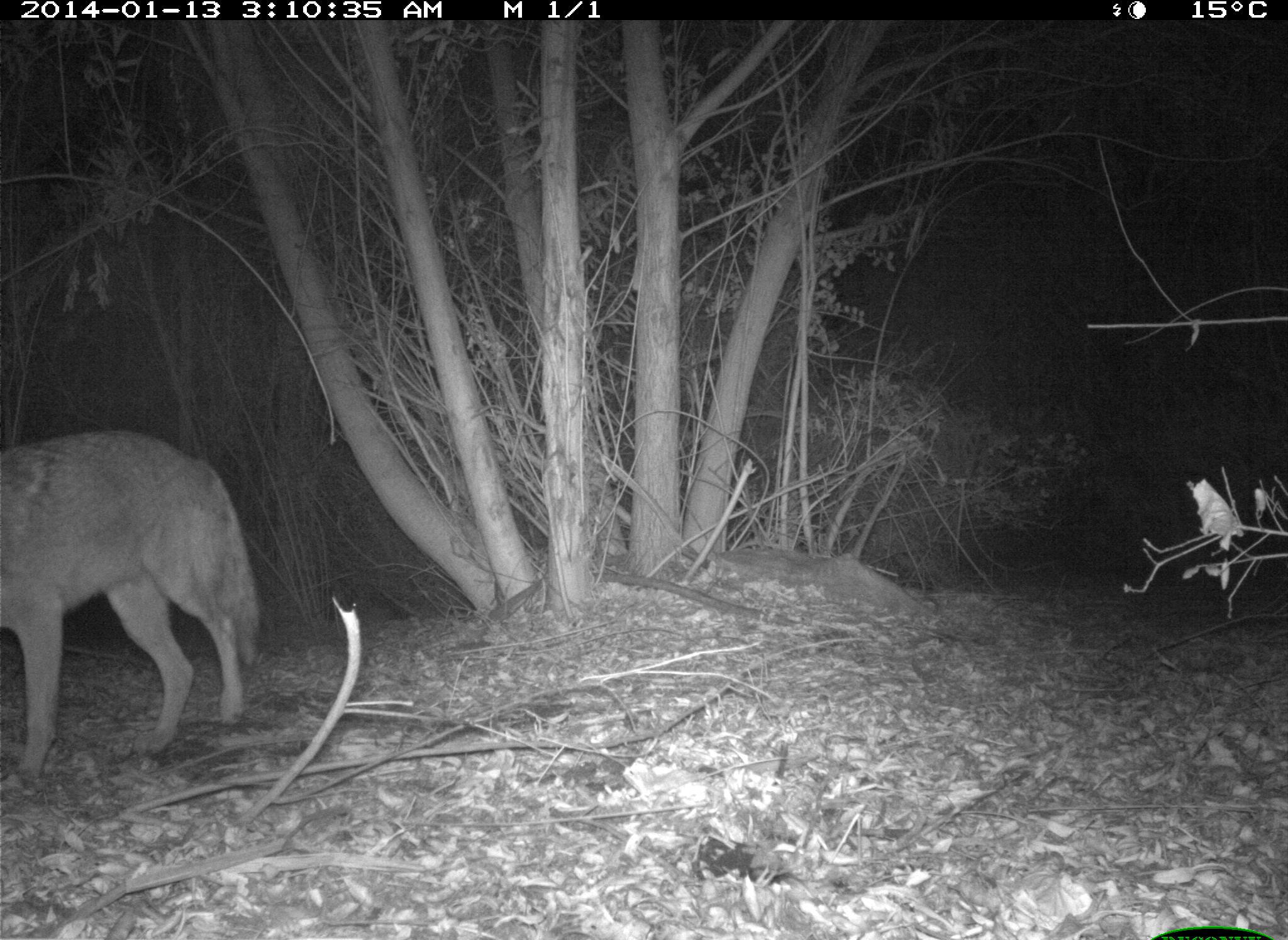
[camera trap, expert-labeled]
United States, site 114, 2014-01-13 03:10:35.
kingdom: Animalia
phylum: Chordata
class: Mammalia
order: Carnivora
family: Canidae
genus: Canis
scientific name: Canis latrans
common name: coyote